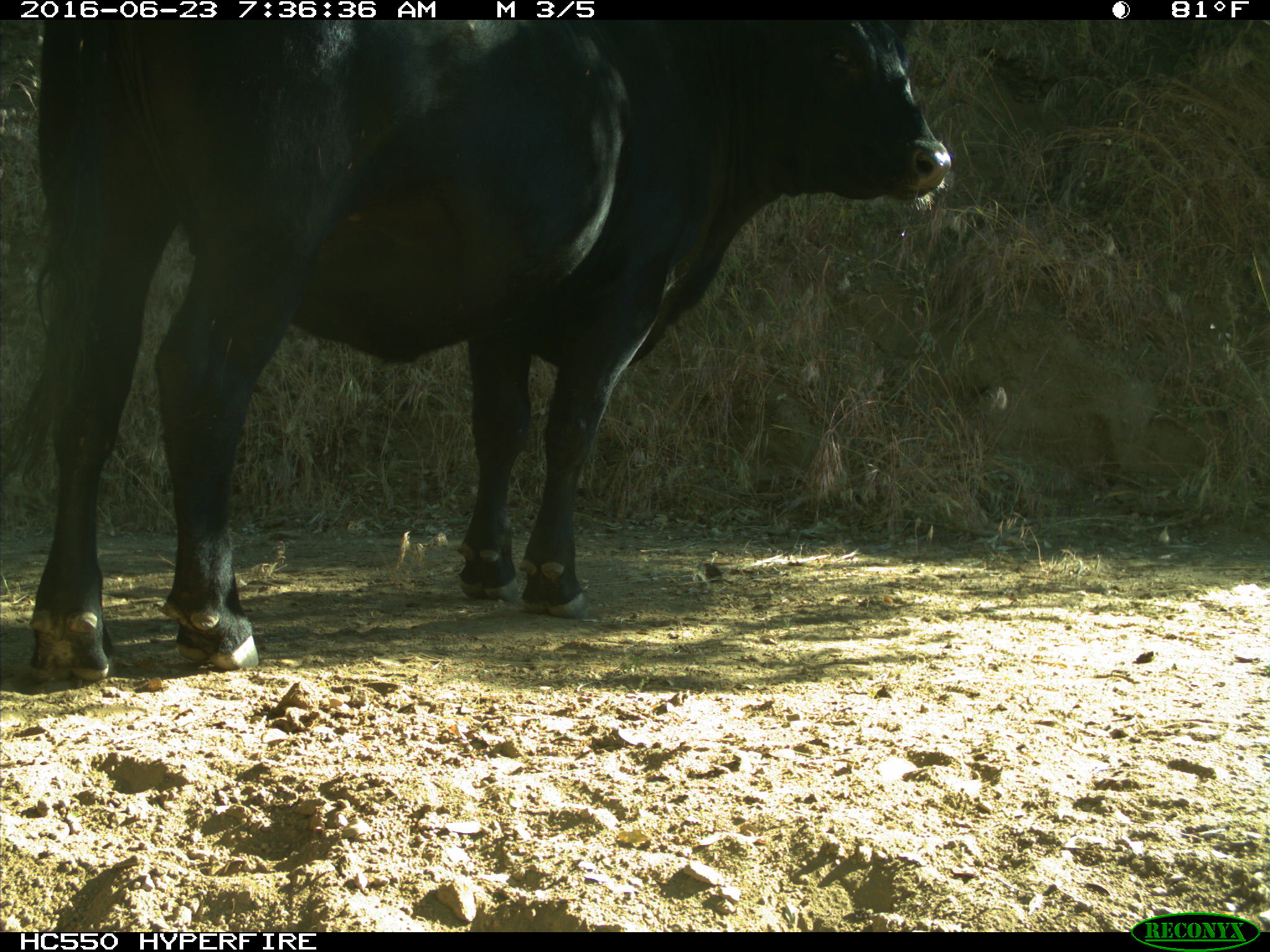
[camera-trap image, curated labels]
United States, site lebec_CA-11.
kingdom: Animalia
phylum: Chordata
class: Mammalia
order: Artiodactyla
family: Bovidae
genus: Bos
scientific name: Bos taurus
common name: domestic cow